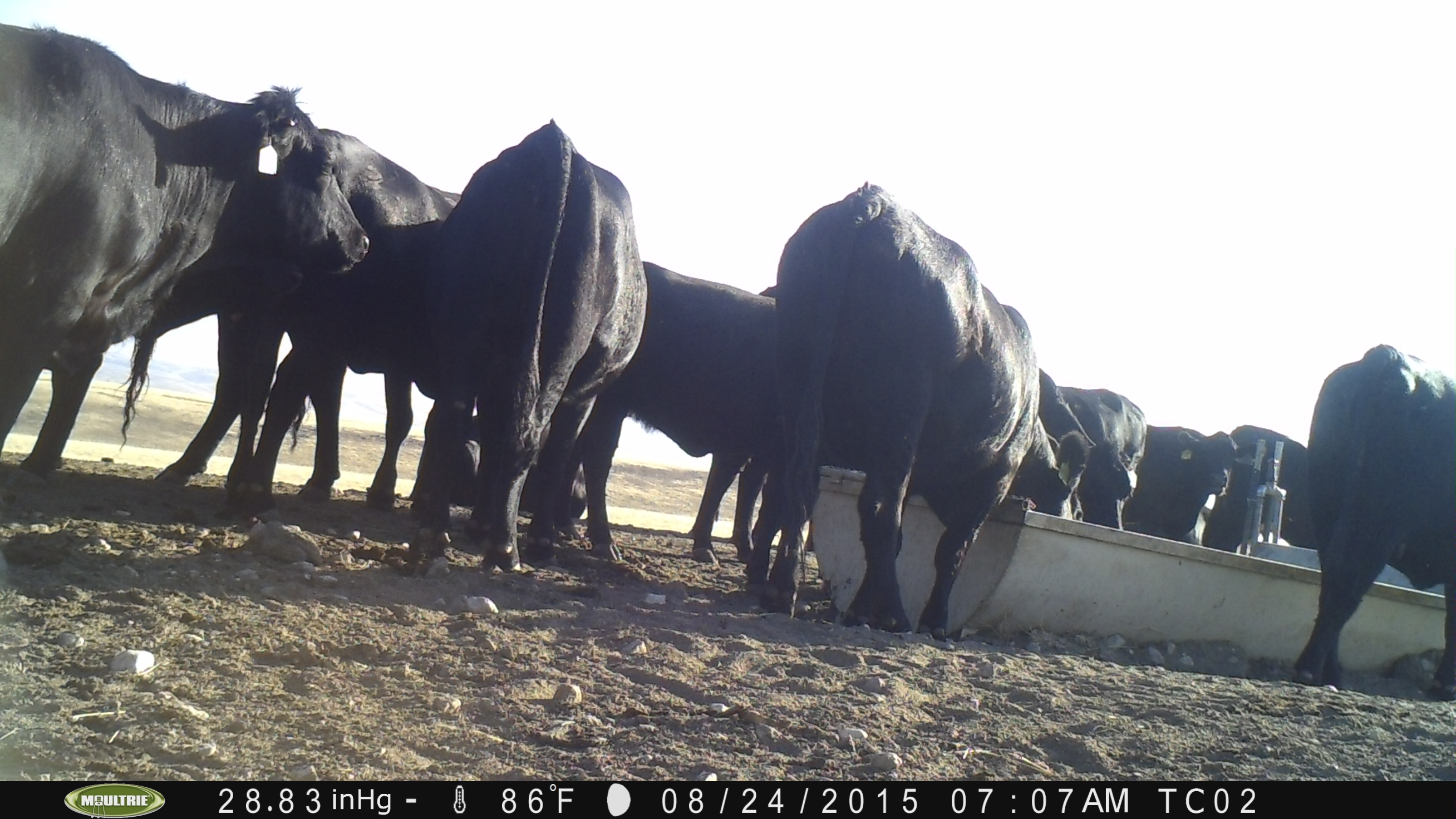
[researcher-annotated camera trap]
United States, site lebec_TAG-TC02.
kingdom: Animalia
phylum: Chordata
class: Mammalia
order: Artiodactyla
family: Bovidae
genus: Bos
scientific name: Bos taurus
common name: domestic cow